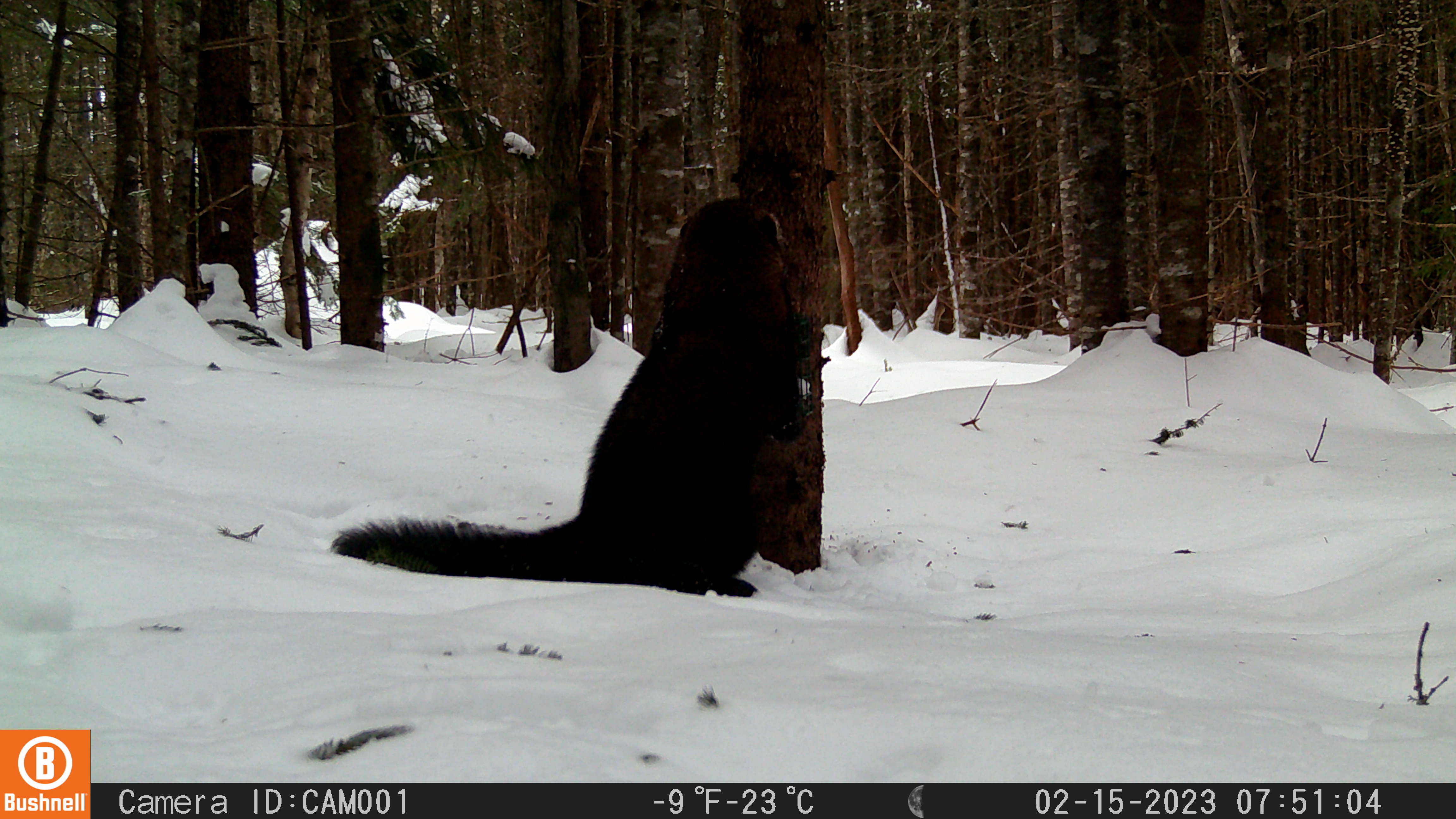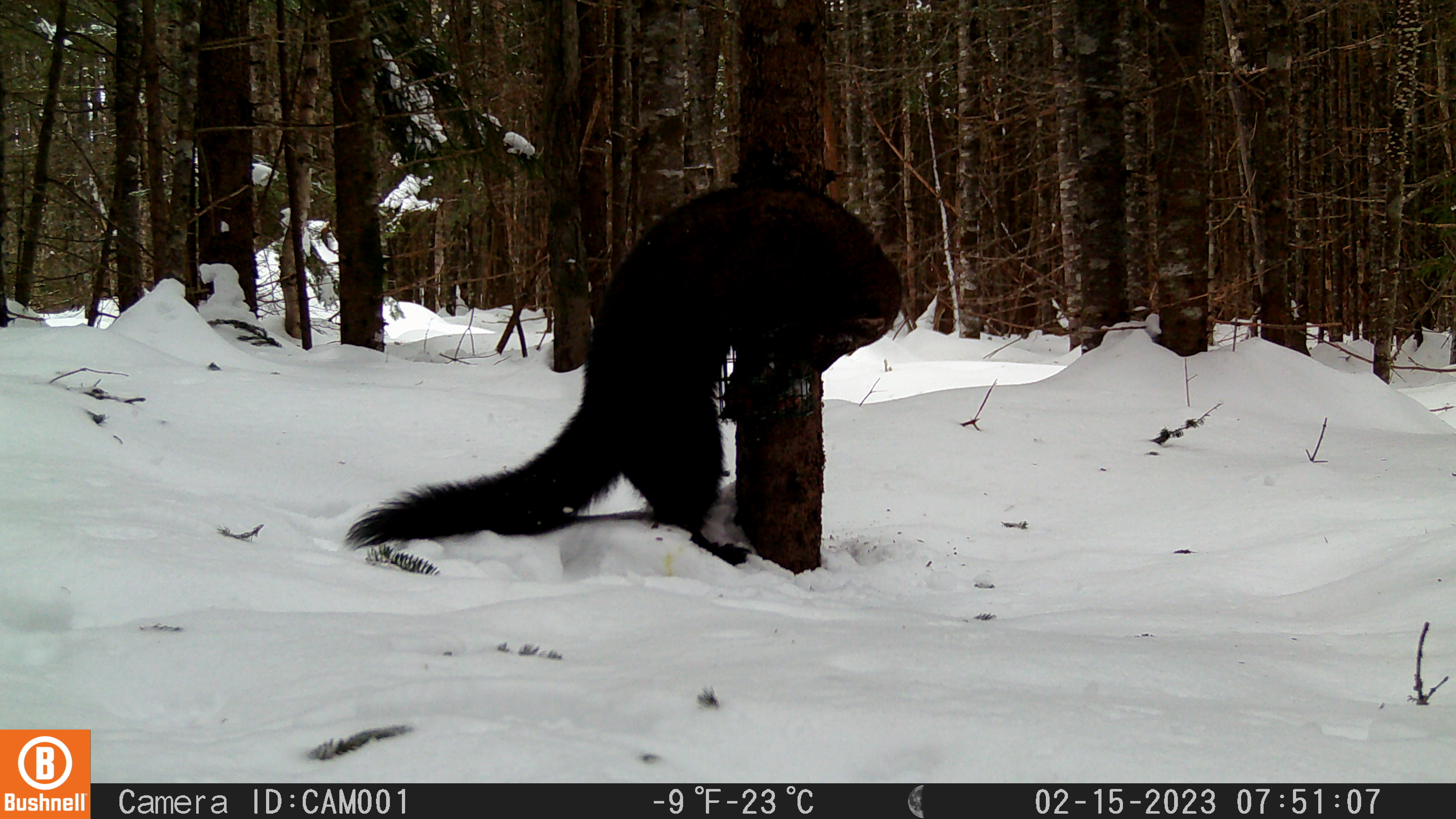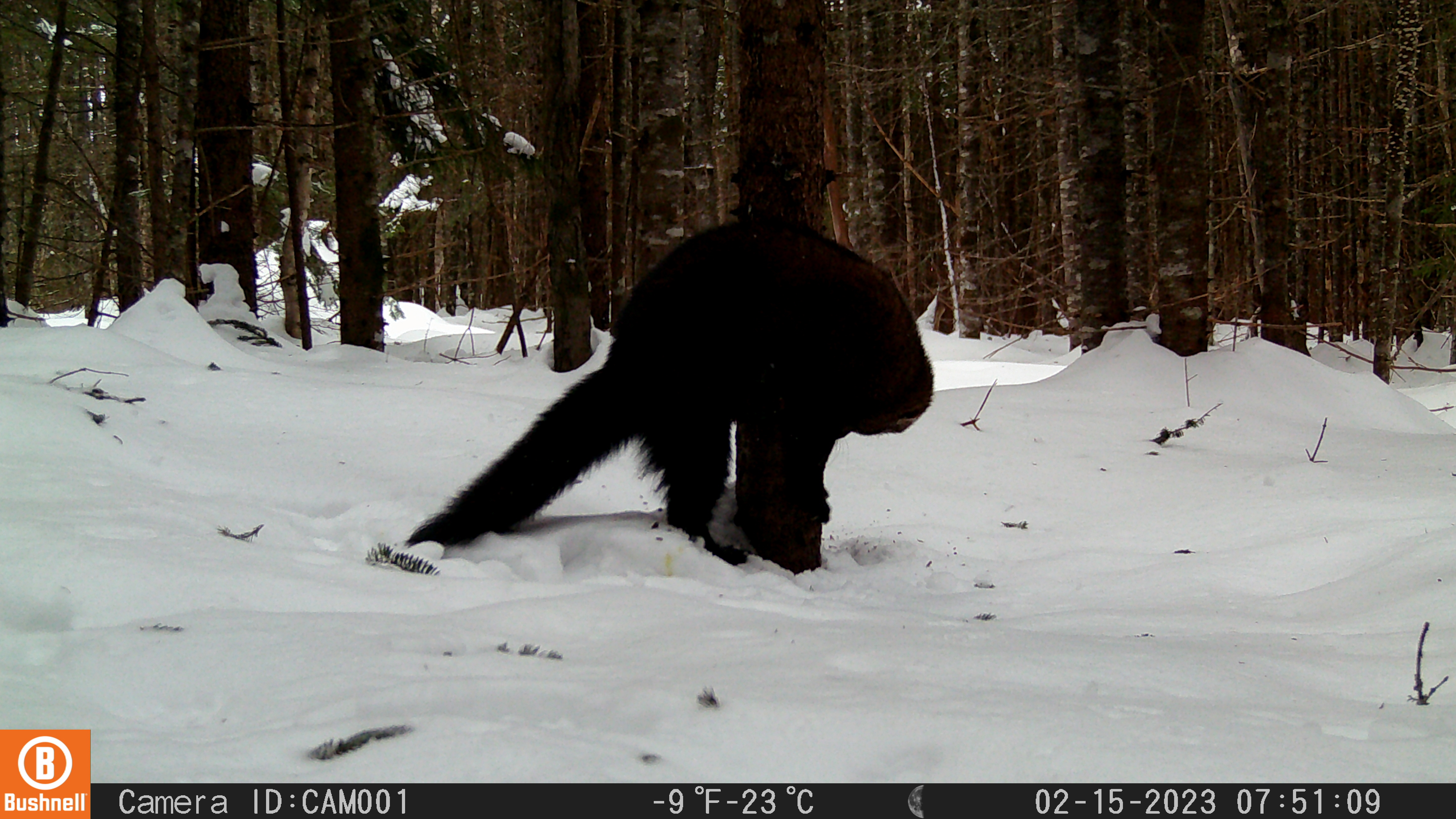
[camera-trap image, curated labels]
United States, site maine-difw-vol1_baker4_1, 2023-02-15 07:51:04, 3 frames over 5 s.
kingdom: Animalia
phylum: Chordata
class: Mammalia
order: Carnivora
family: Mustelidae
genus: Pekania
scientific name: Pekania pennanti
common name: fisher